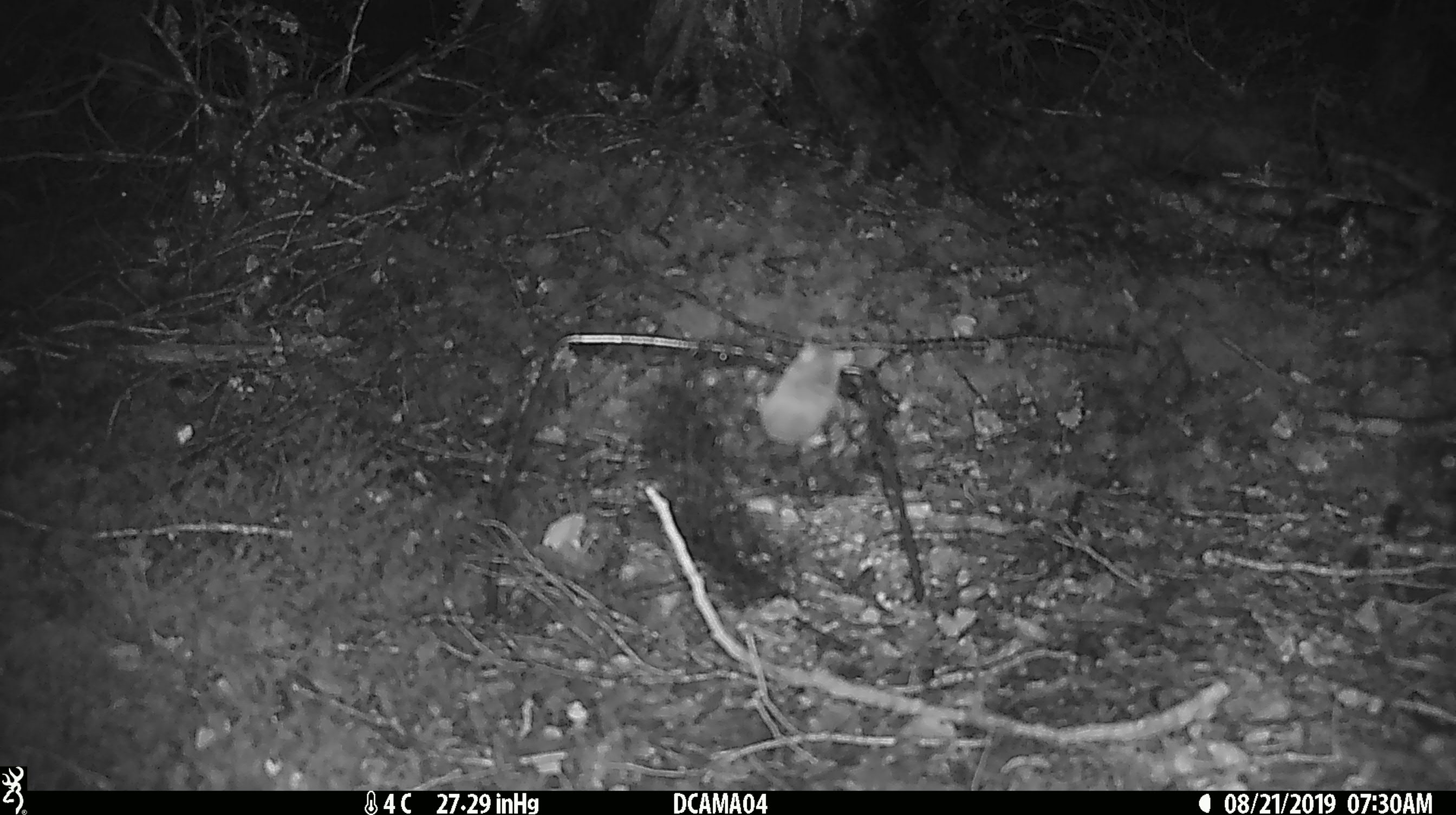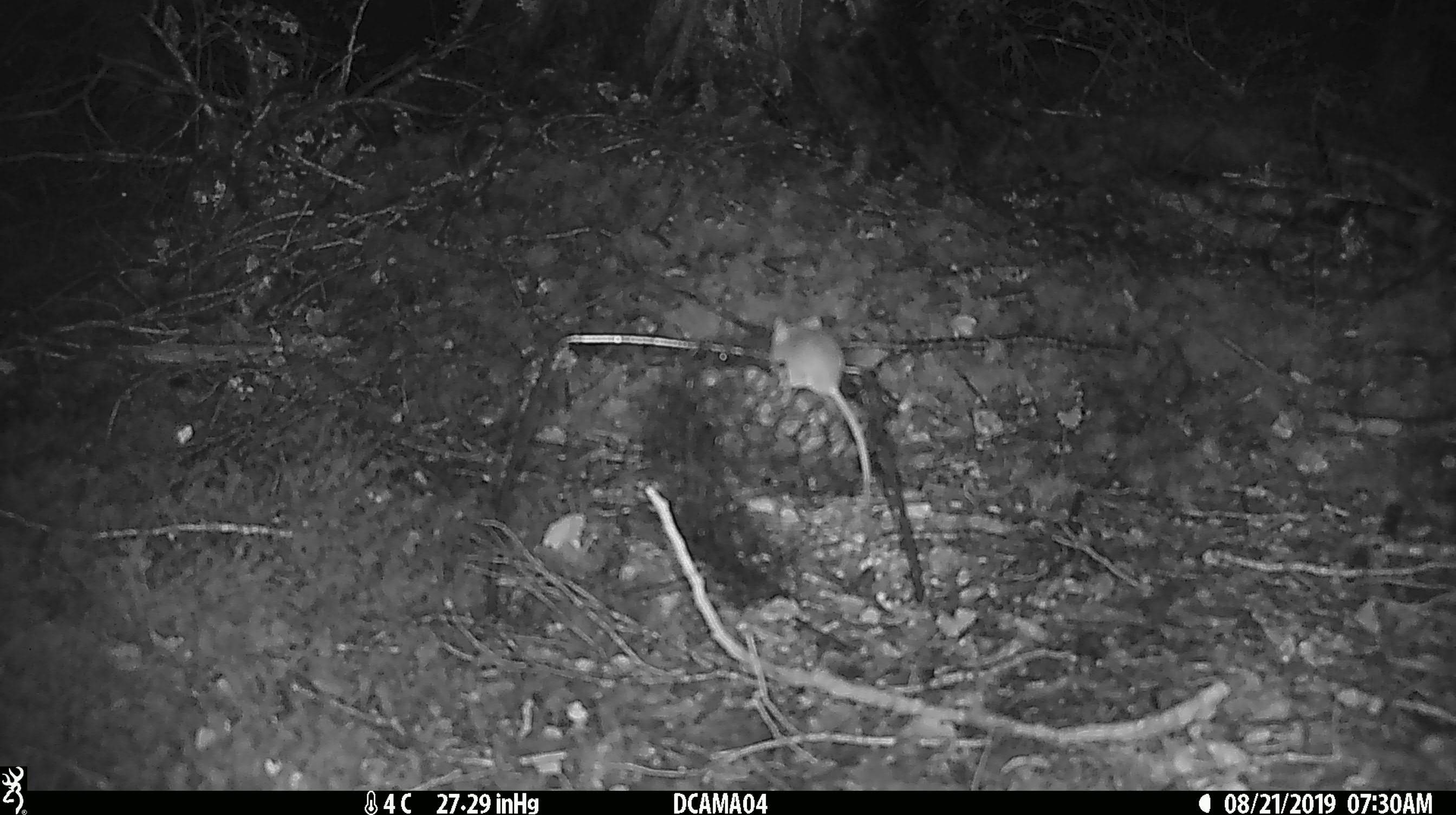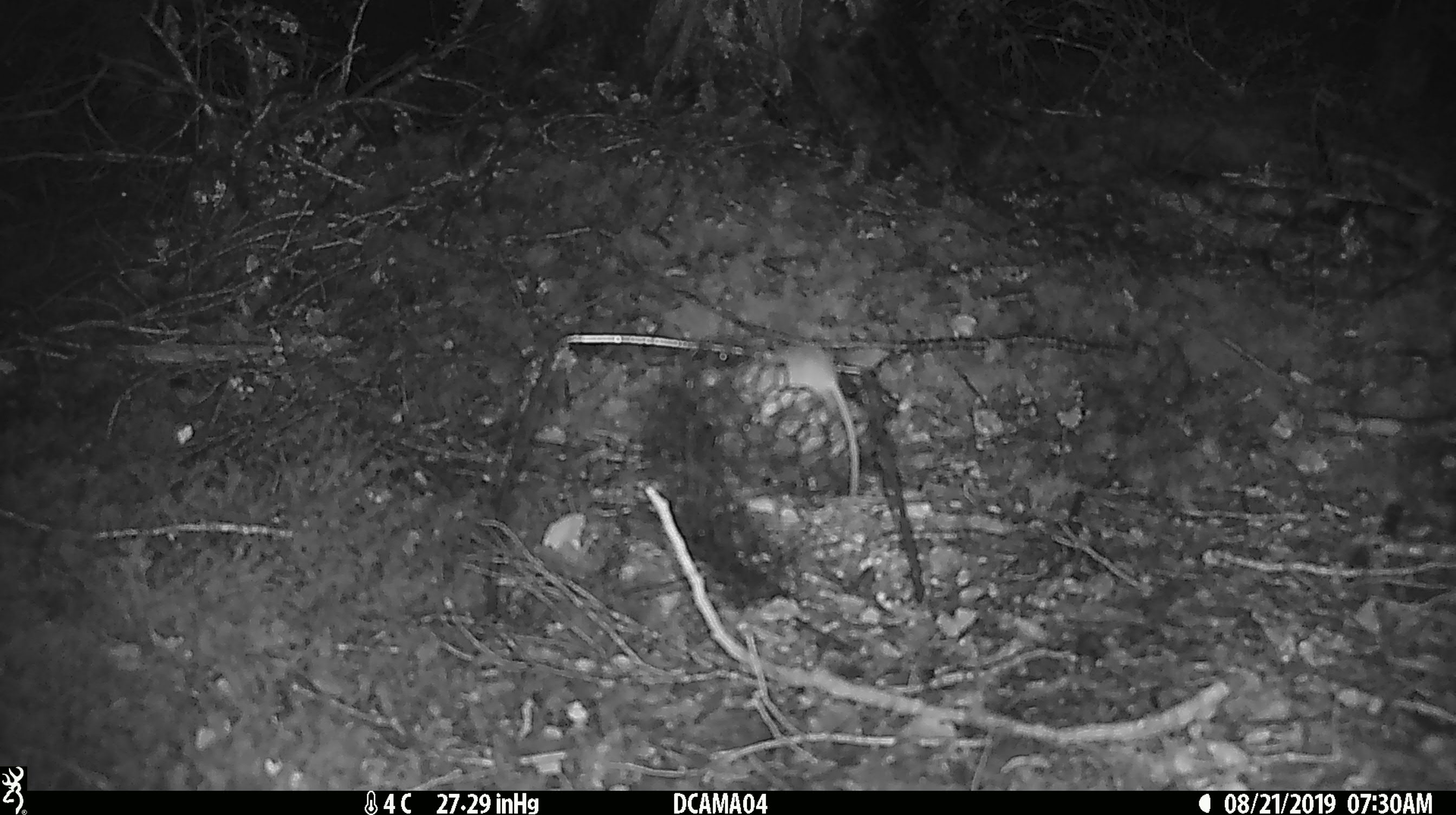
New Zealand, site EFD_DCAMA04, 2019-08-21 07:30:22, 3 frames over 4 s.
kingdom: Animalia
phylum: Chordata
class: Mammalia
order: Rodentia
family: Muridae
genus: Mus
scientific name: Mus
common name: mouse